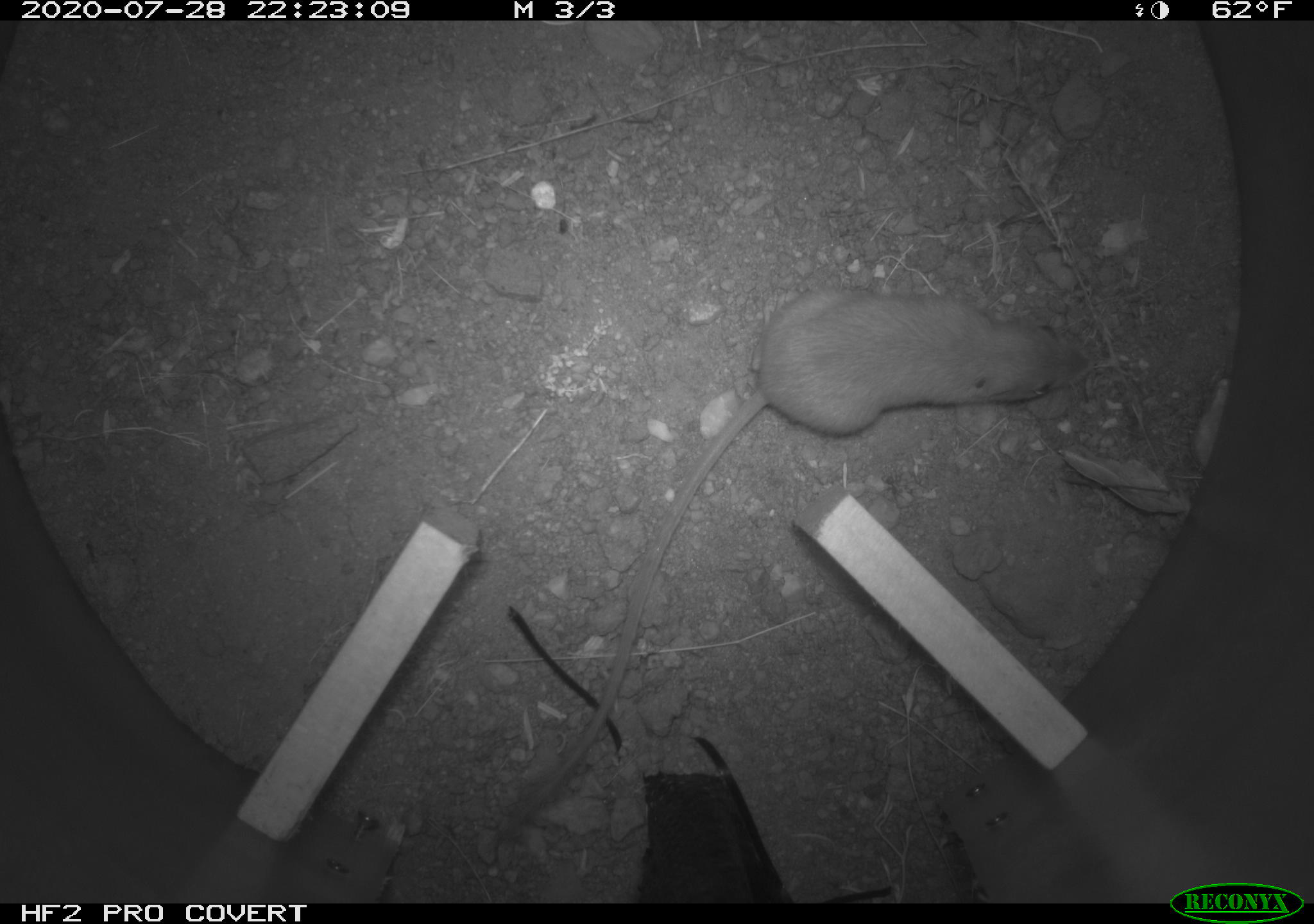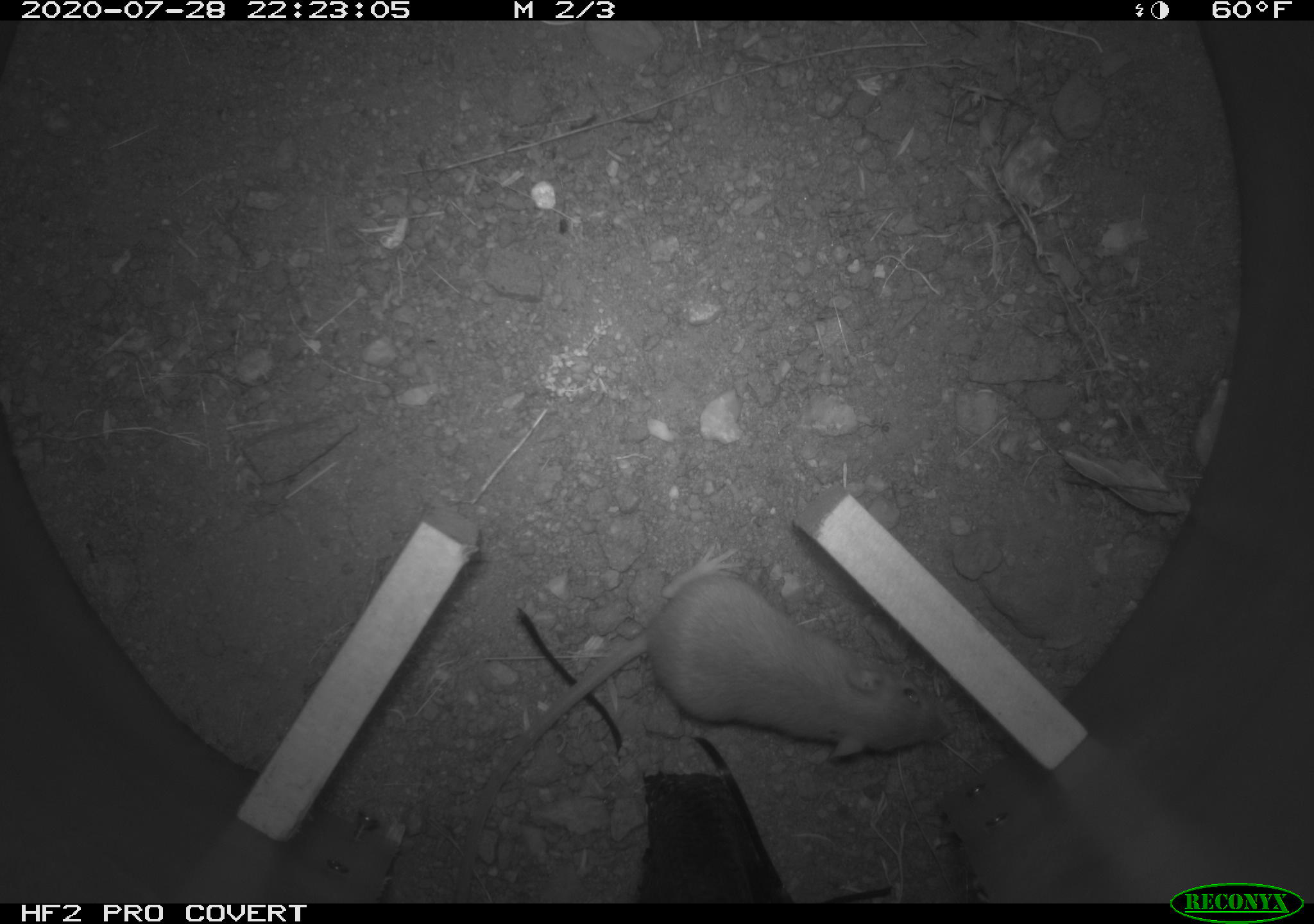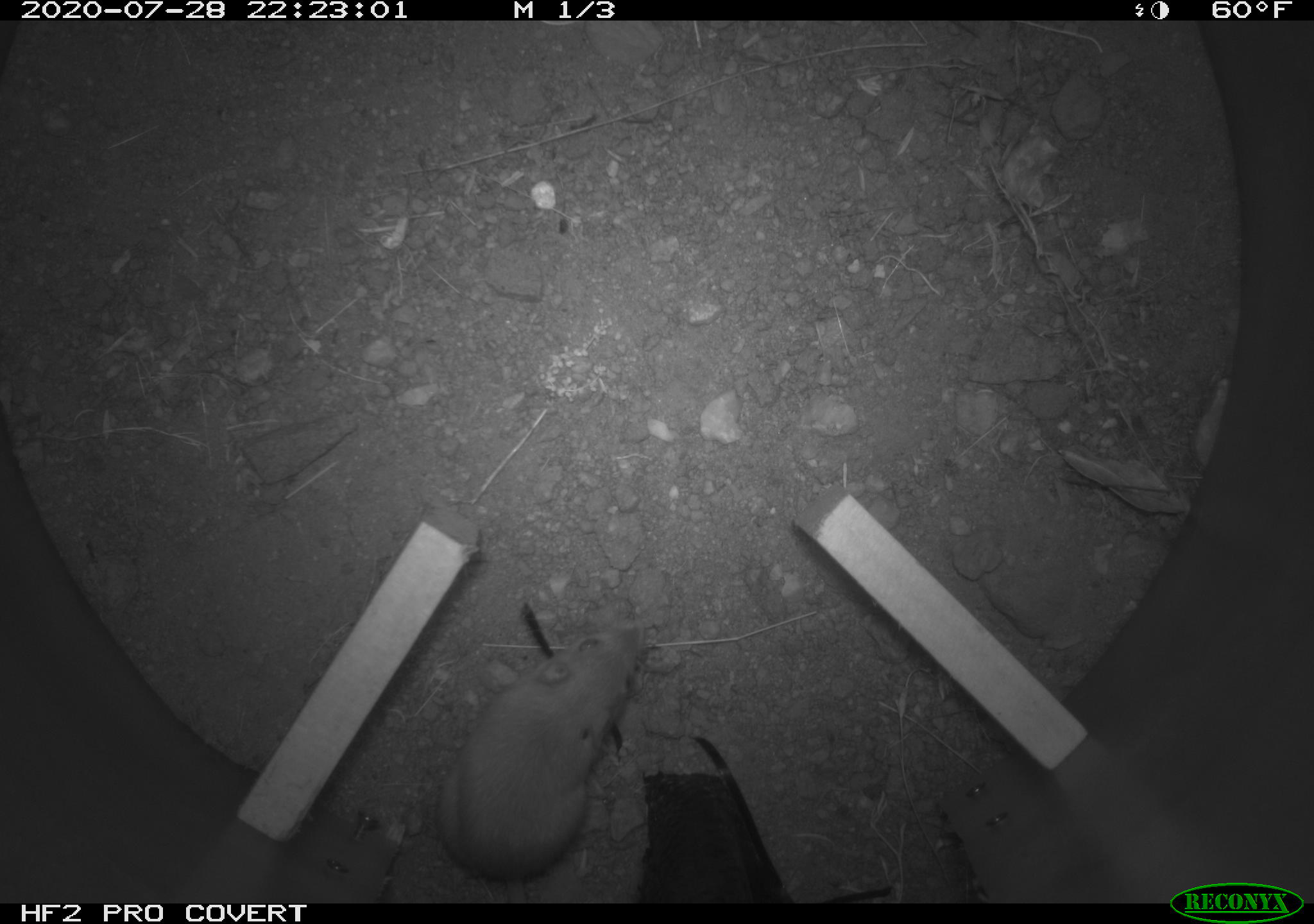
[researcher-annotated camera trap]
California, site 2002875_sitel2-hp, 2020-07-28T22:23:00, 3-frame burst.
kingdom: Animalia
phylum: Chordata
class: Mammalia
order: Rodentia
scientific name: Rodentia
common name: rodent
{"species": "rodent (Rodentia)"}